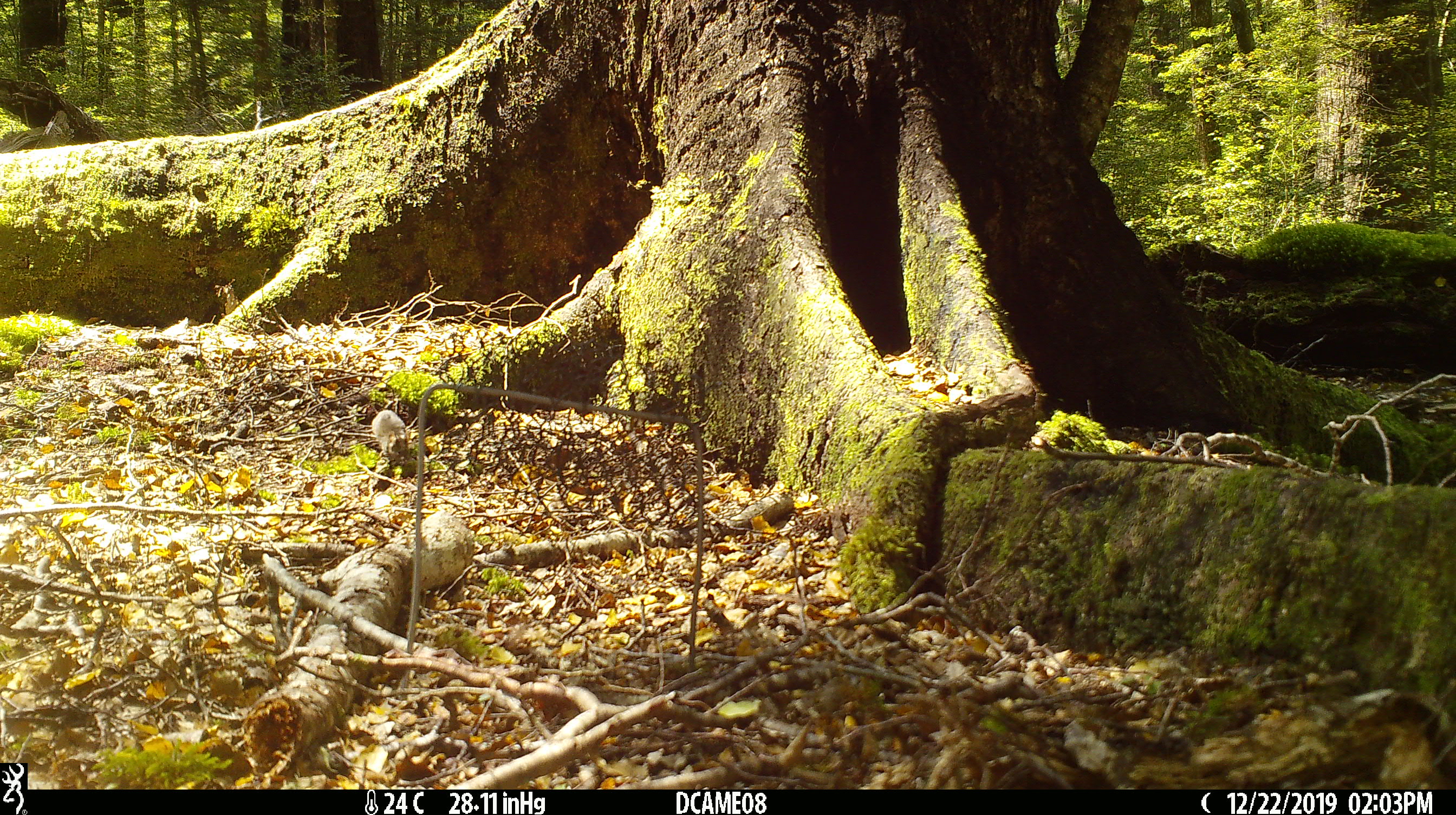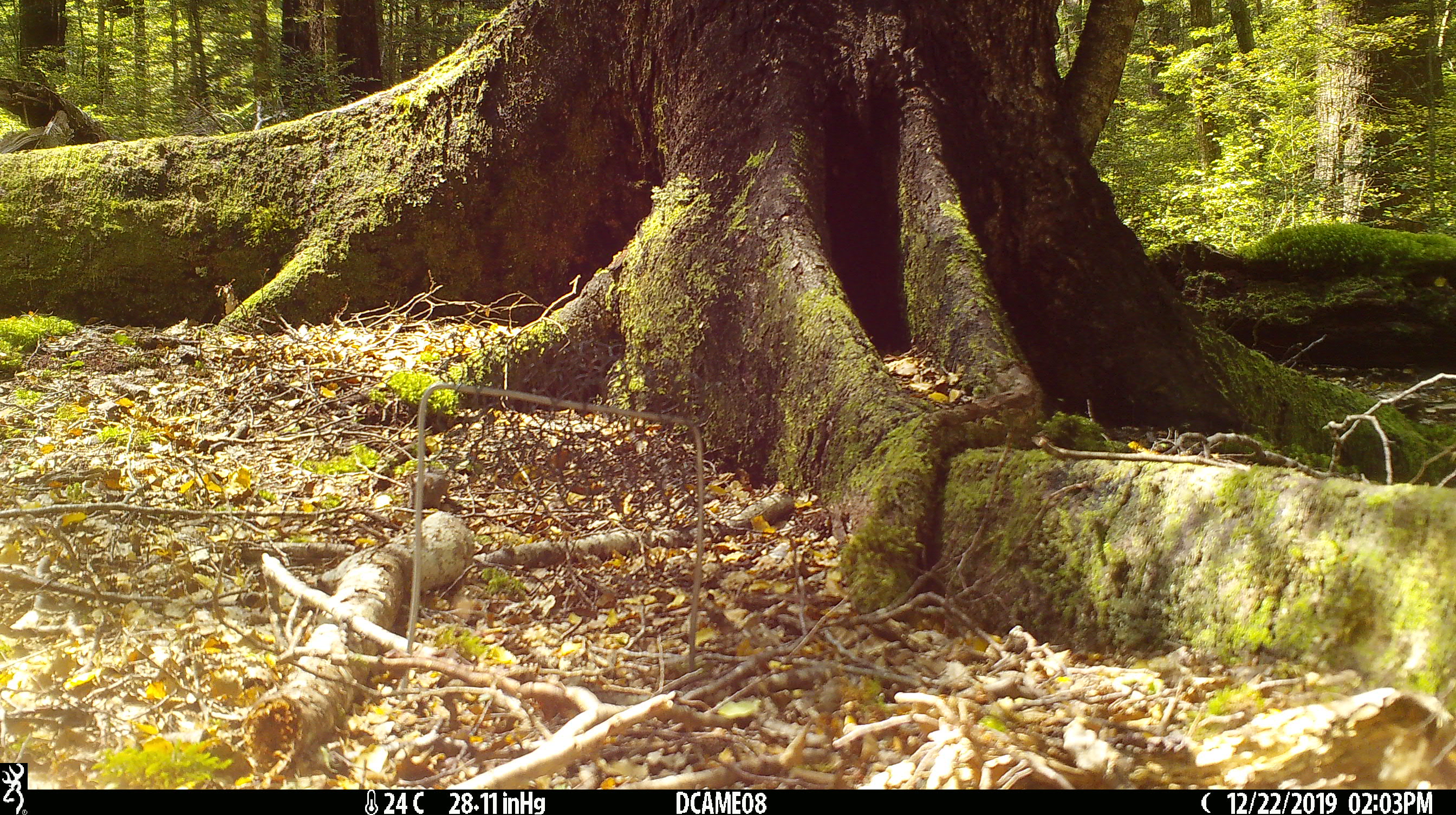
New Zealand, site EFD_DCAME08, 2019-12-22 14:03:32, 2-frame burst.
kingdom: Animalia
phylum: Chordata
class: Mammalia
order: Rodentia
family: Muridae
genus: Mus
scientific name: Mus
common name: mouse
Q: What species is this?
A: Mouse (Mus).